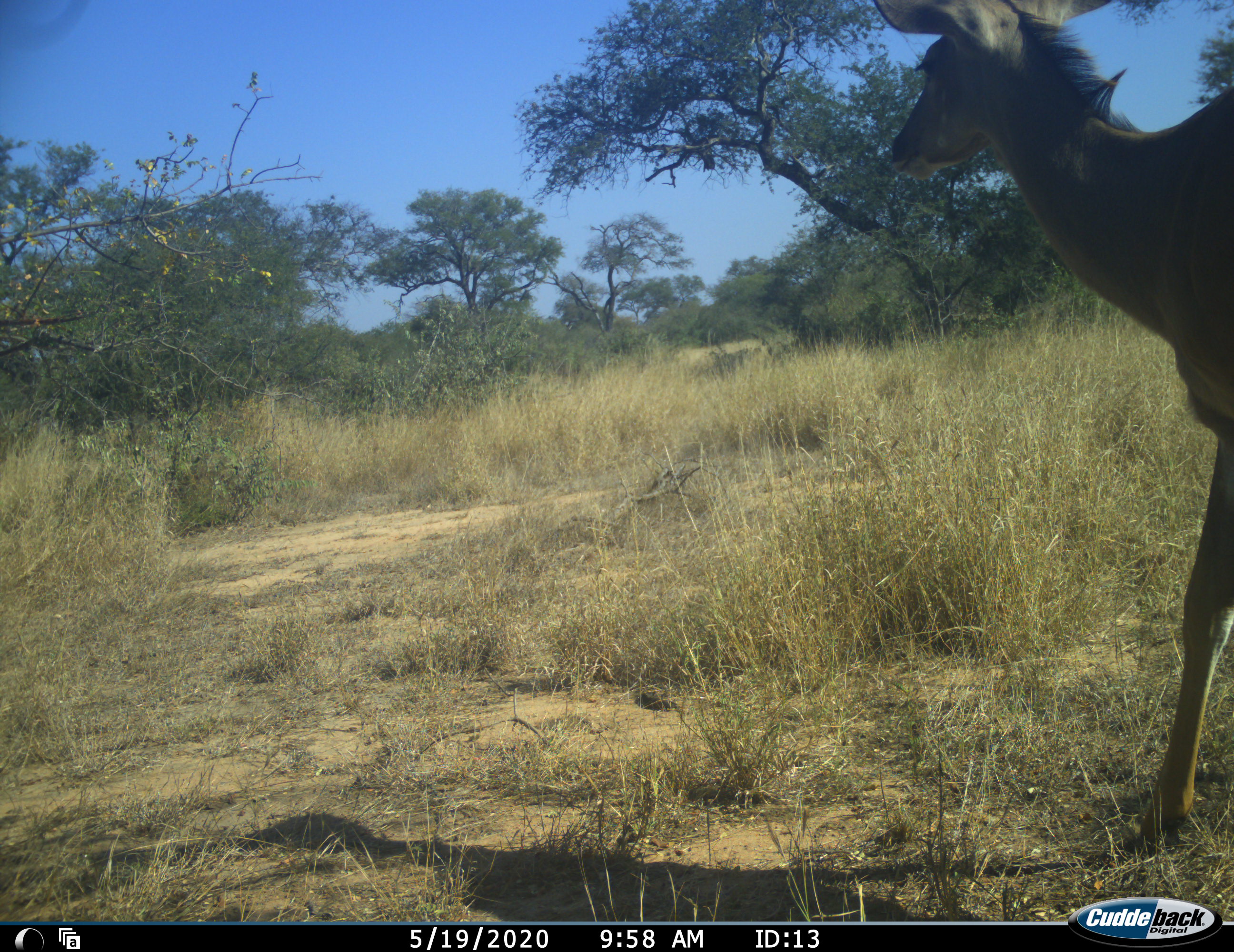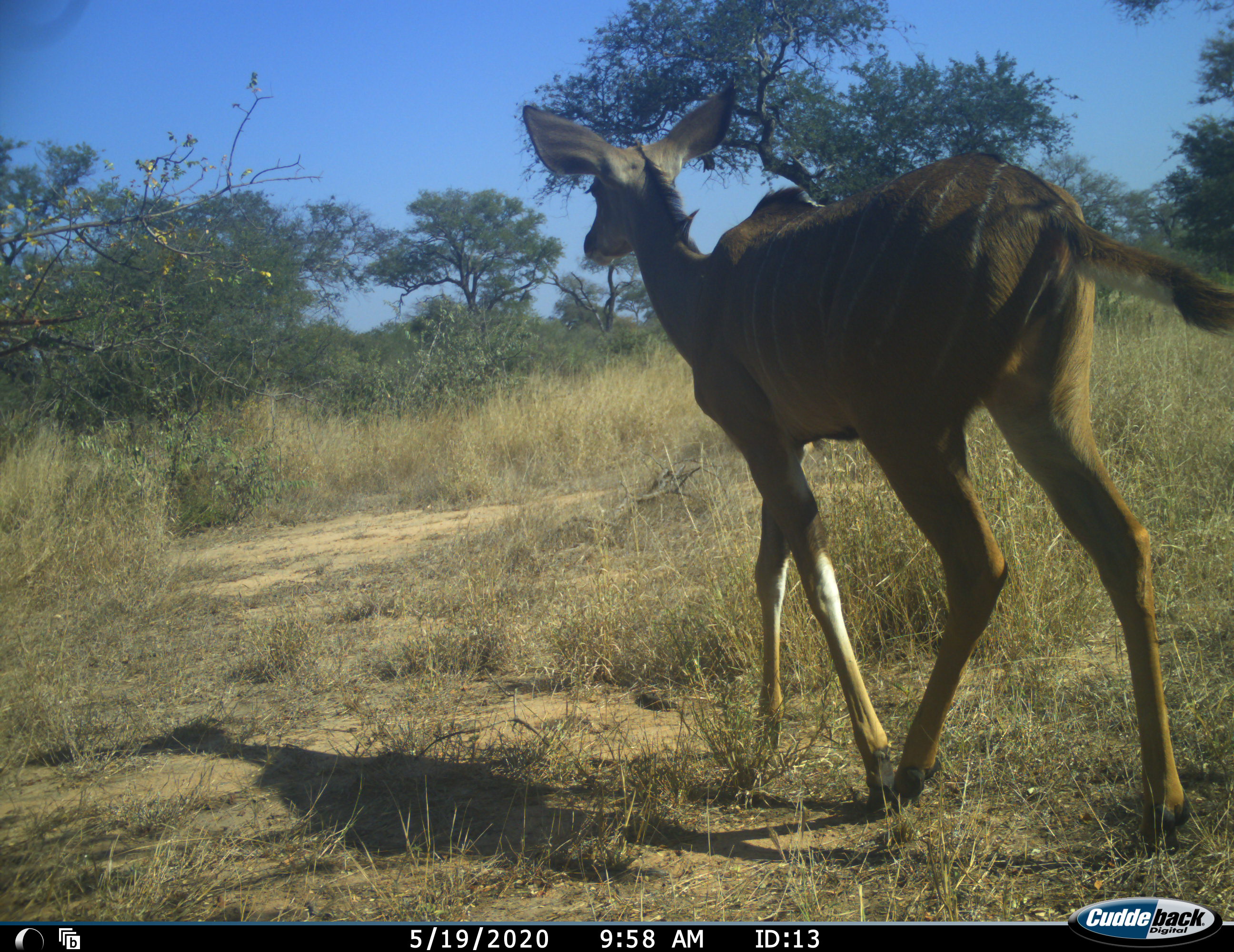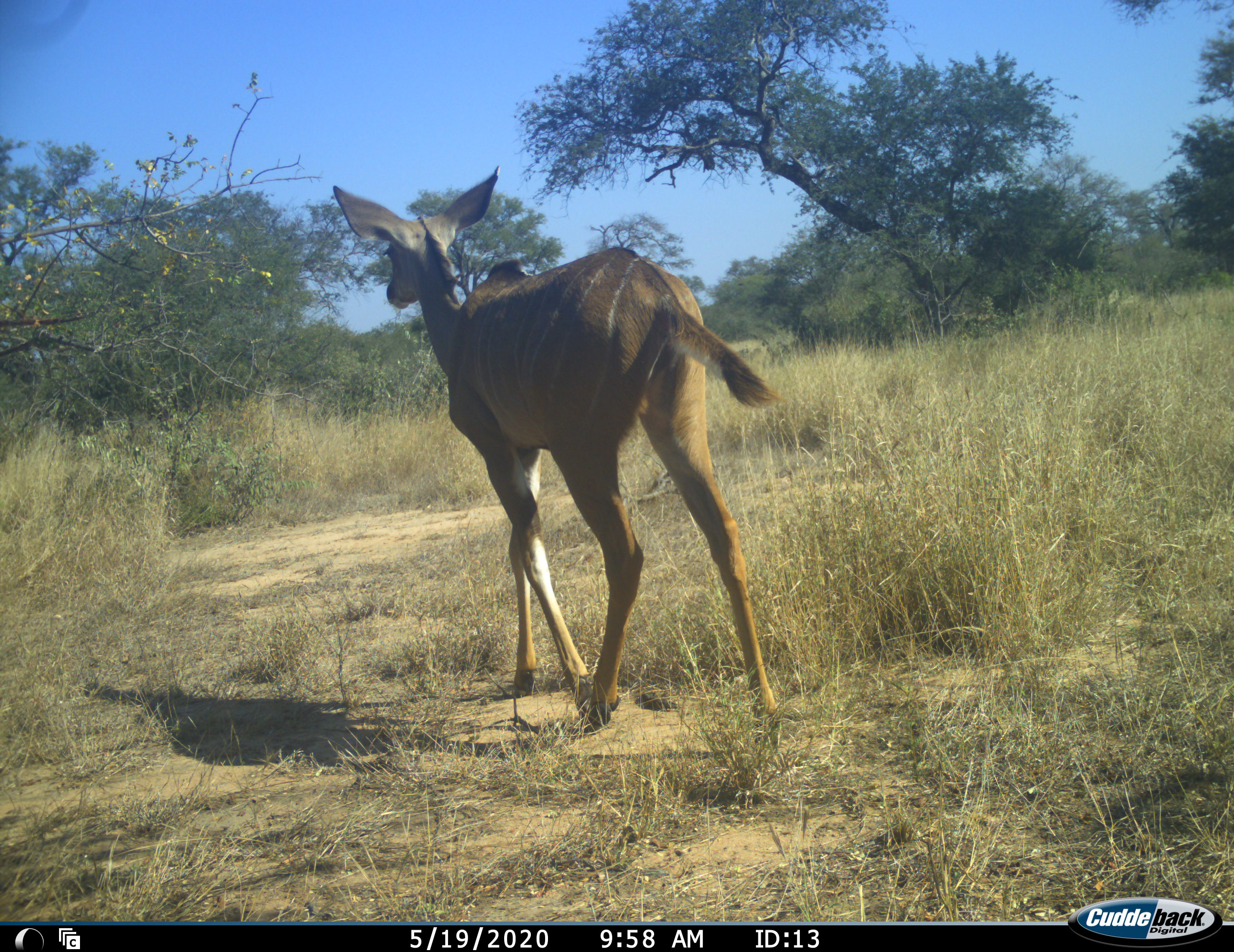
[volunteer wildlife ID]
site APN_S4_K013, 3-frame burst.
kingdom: Animalia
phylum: Chordata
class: Mammalia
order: Artiodactyla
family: Bovidae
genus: Tragelaphus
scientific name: Tragelaphus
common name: kudu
Kudu (Tragelaphus), count 1. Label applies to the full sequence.